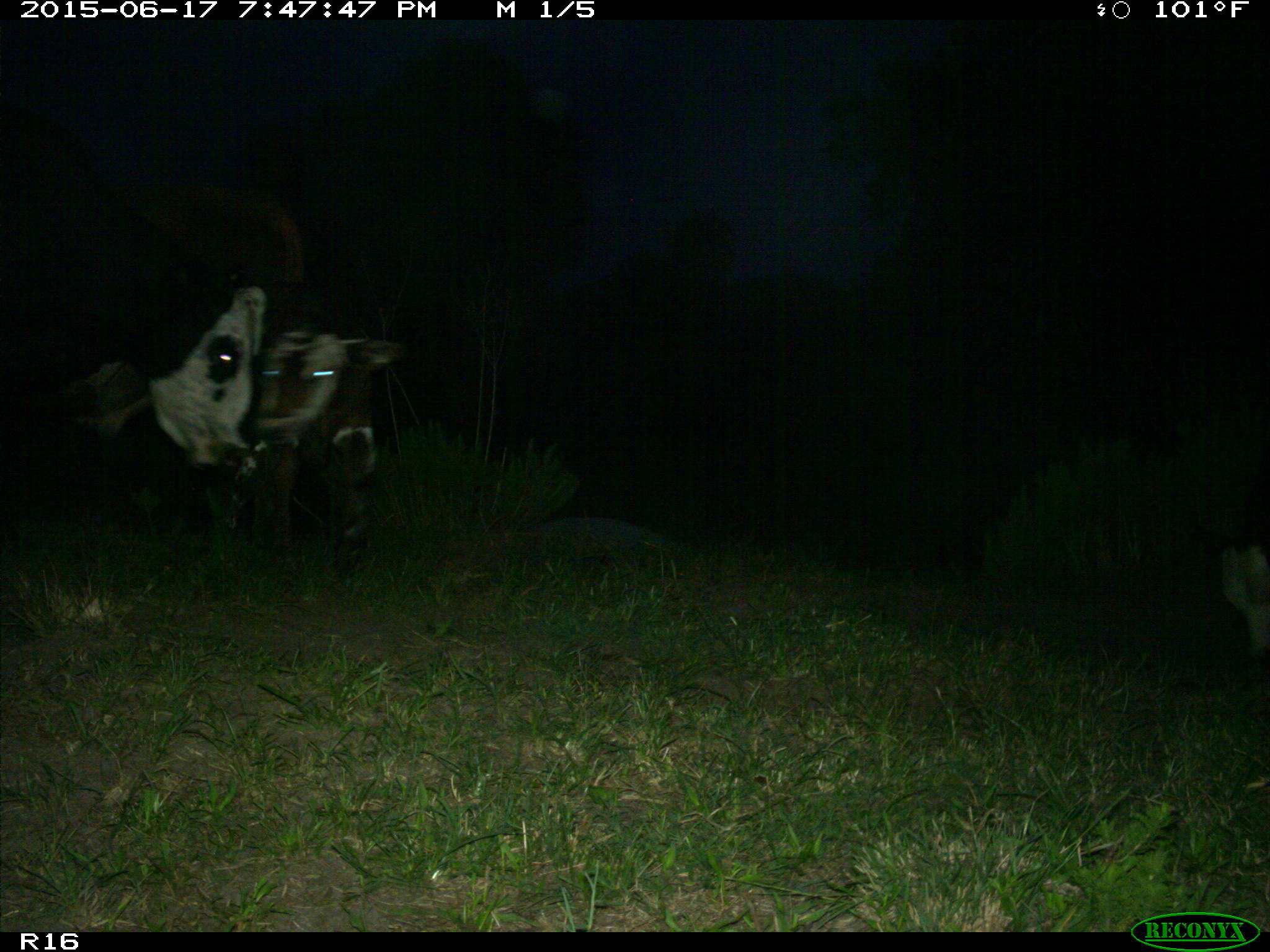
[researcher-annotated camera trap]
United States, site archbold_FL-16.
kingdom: Animalia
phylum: Chordata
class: Mammalia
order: Artiodactyla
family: Bovidae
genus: Bos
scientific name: Bos taurus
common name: domestic cow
Bos taurus (domestic cow).